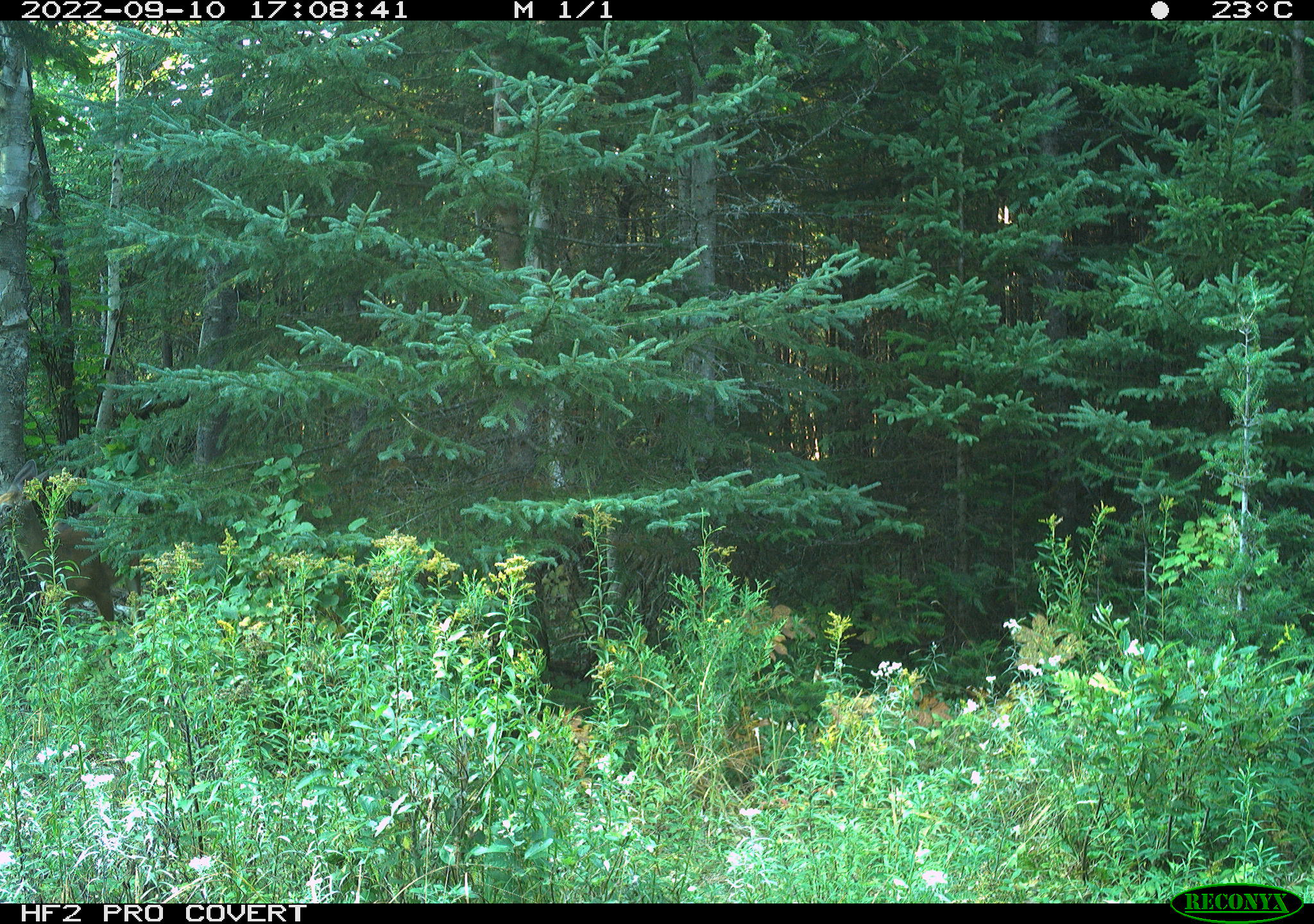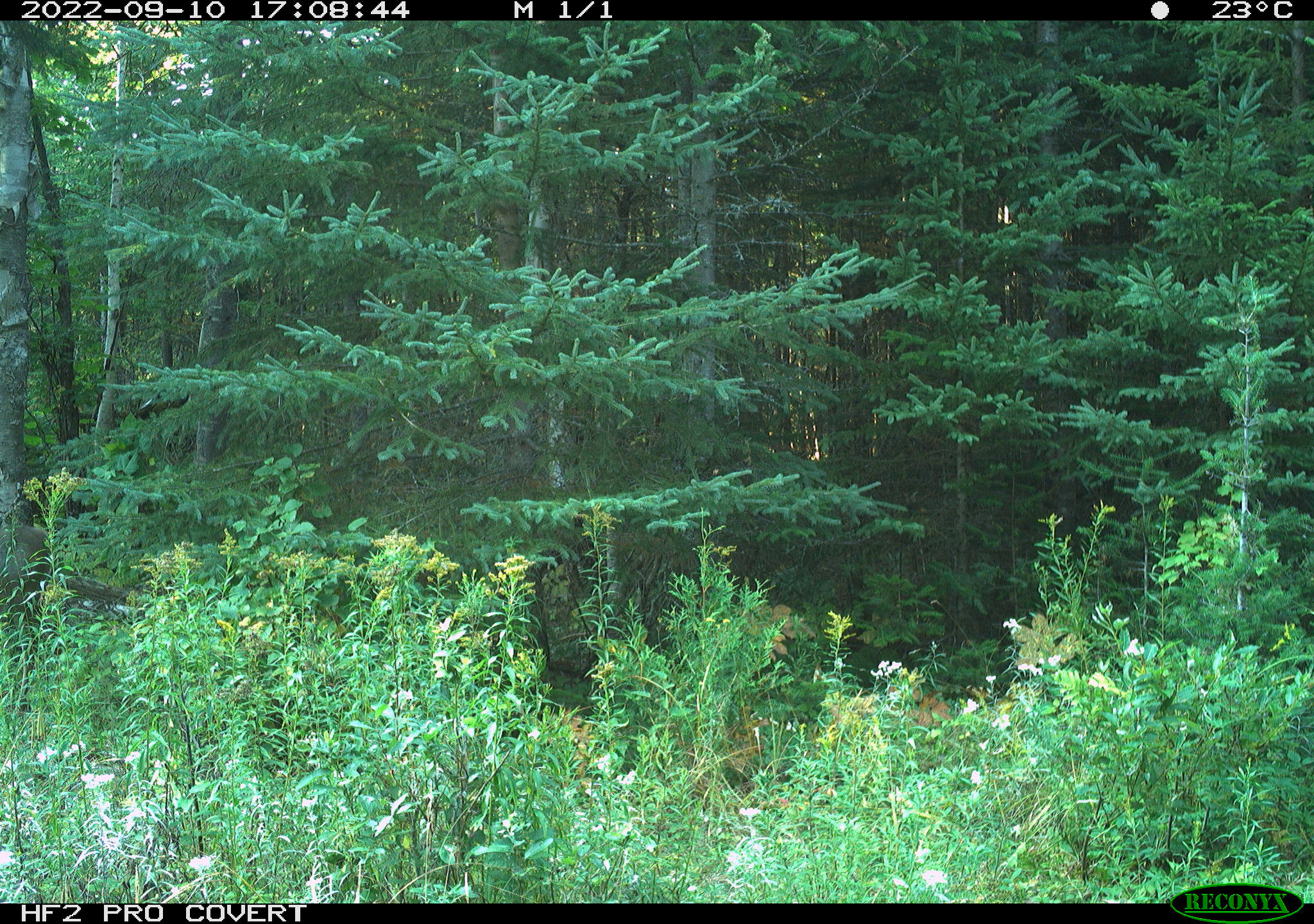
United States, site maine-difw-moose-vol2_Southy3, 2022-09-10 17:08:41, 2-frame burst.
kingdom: Animalia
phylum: Chordata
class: Mammalia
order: Artiodactyla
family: Cervidae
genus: Odocoileus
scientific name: Odocoileus virginianus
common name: white-tailed deer